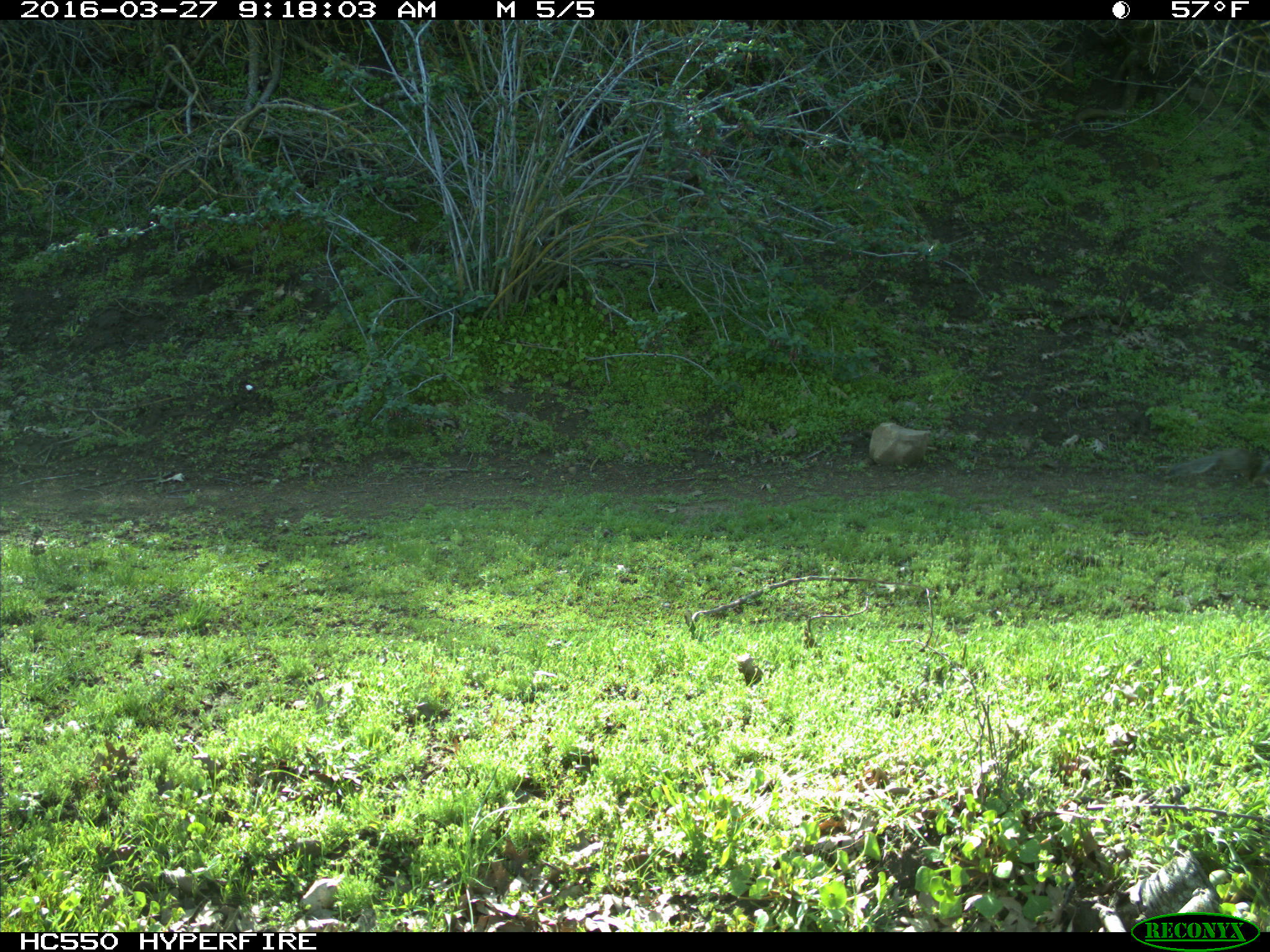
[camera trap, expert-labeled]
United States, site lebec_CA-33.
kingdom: Animalia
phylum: Chordata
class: Mammalia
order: Rodentia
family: Sciuridae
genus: Otospermophilus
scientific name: Otospermophilus beecheyi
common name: california ground squirrel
Otospermophilus beecheyi (california ground squirrel).